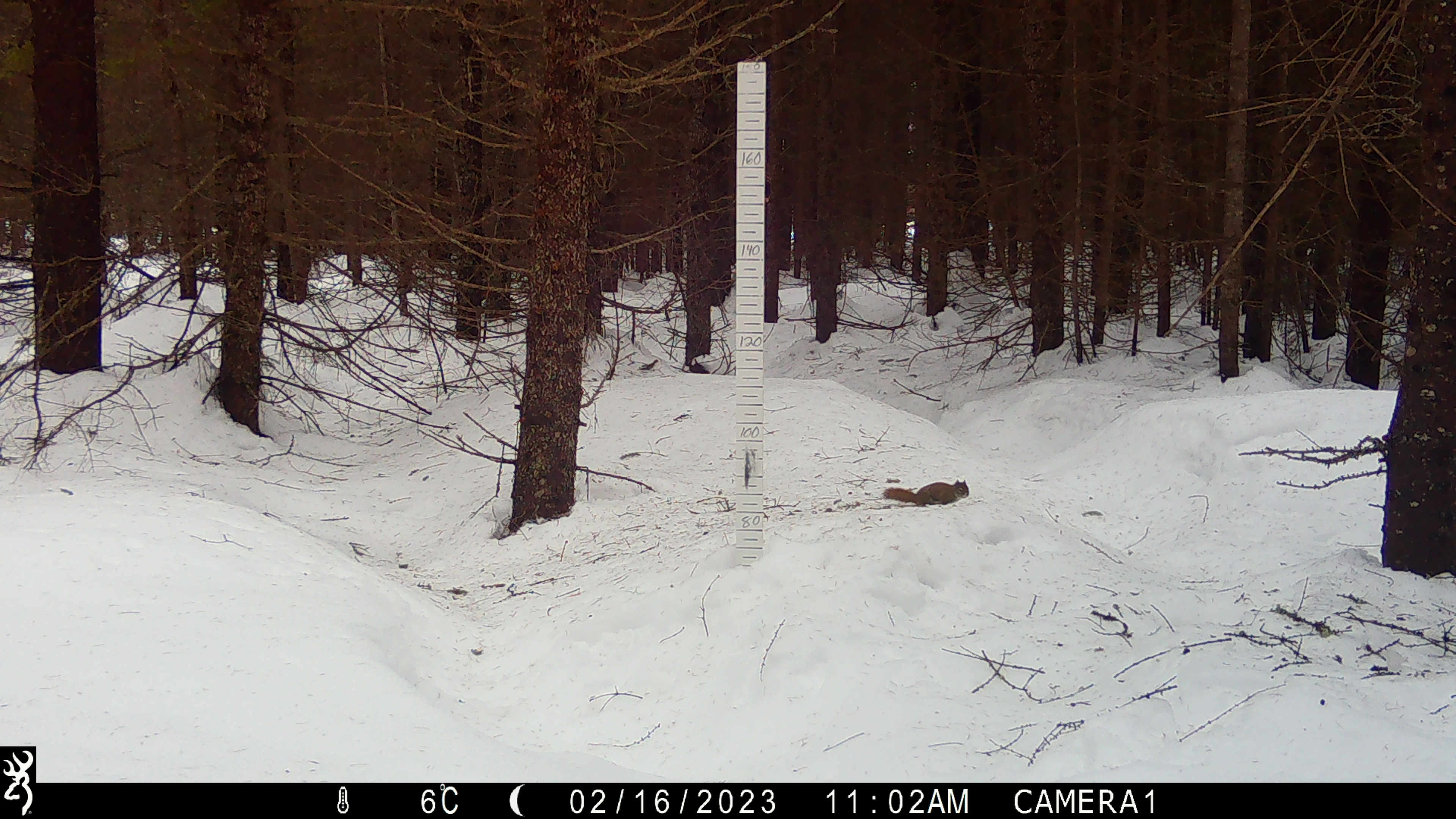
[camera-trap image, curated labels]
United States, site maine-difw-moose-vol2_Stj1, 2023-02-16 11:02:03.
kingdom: Animalia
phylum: Chordata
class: Mammalia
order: Rodentia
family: Sciuridae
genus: Tamiasciurus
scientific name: Tamiasciurus hudsonicus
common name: red squirrel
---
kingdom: Animalia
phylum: Chordata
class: Mammalia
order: Rodentia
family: Sciuridae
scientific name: Sciuridae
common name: squirrel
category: squirrel sp.